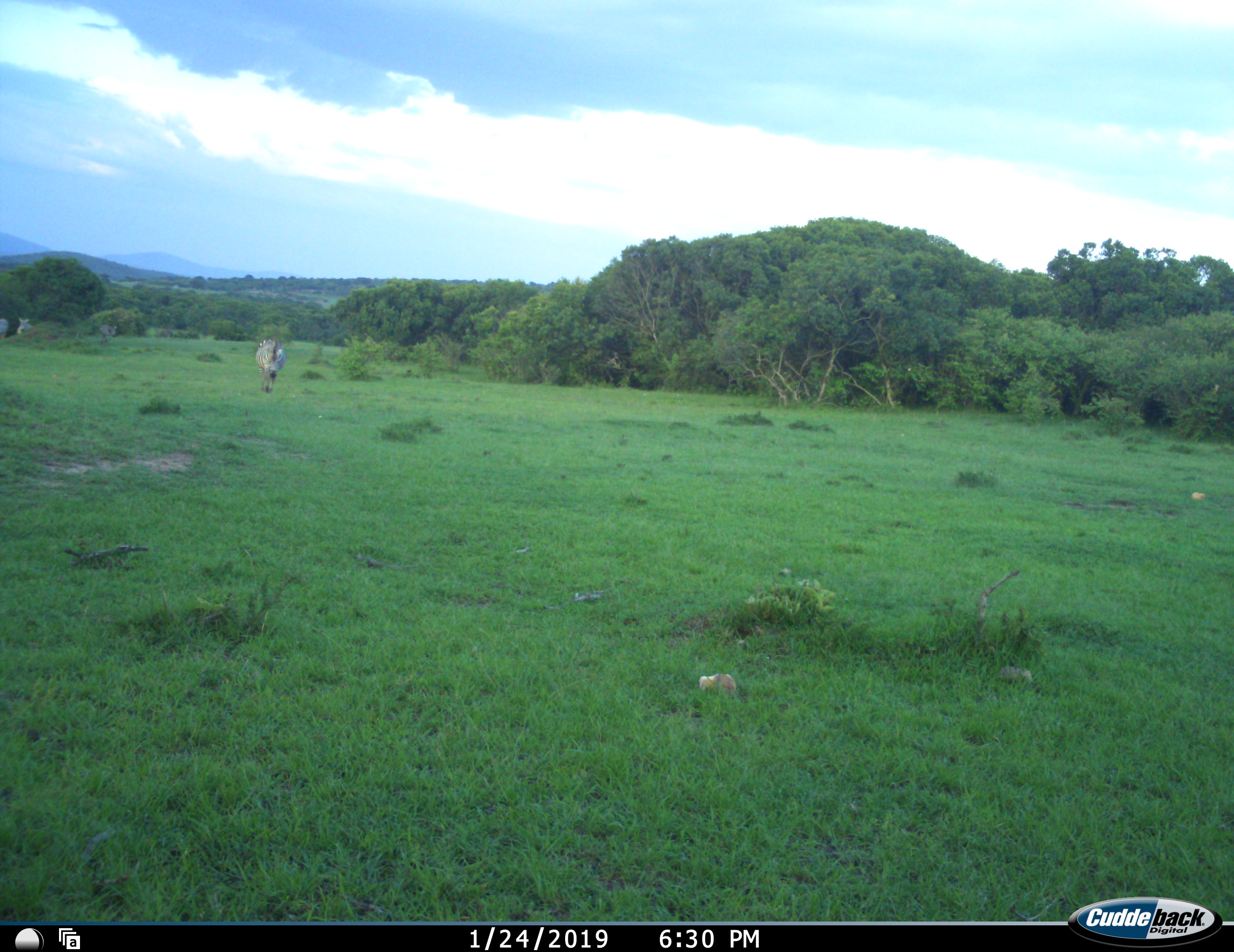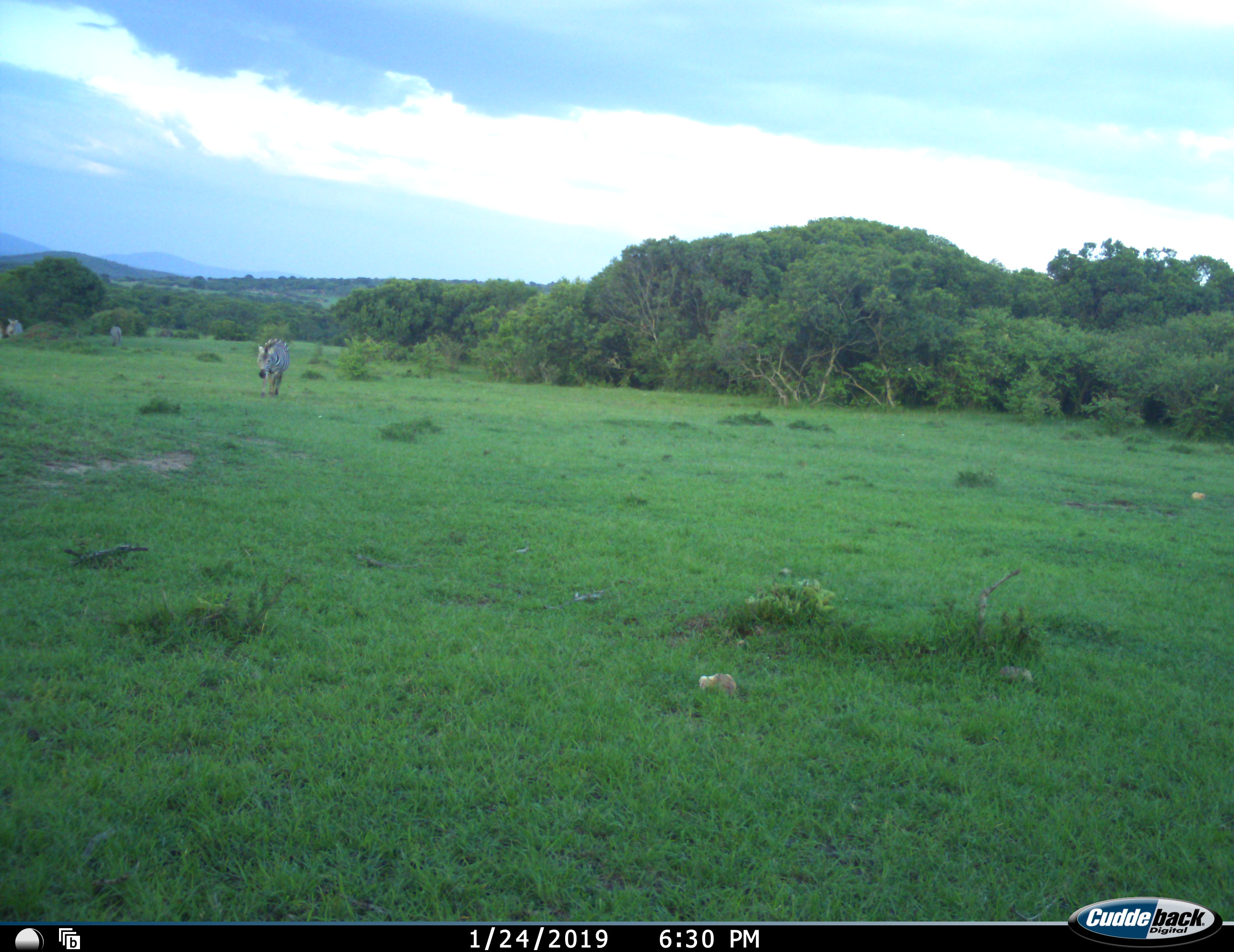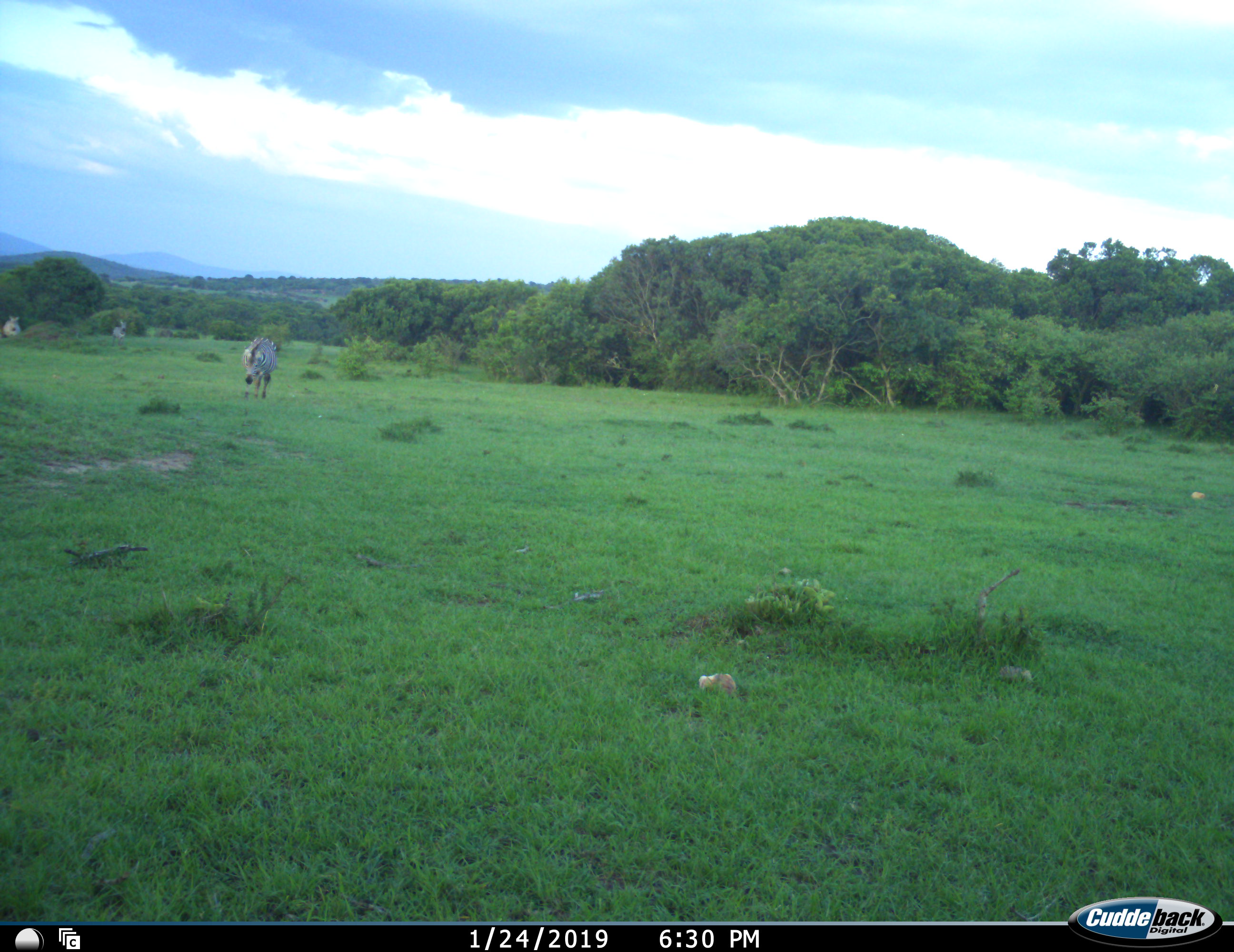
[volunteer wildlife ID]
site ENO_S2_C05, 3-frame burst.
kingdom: Animalia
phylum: Chordata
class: Mammalia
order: Perissodactyla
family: Equidae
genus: Equus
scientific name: Equus quagga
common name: plains zebra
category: zebraplains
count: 4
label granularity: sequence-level